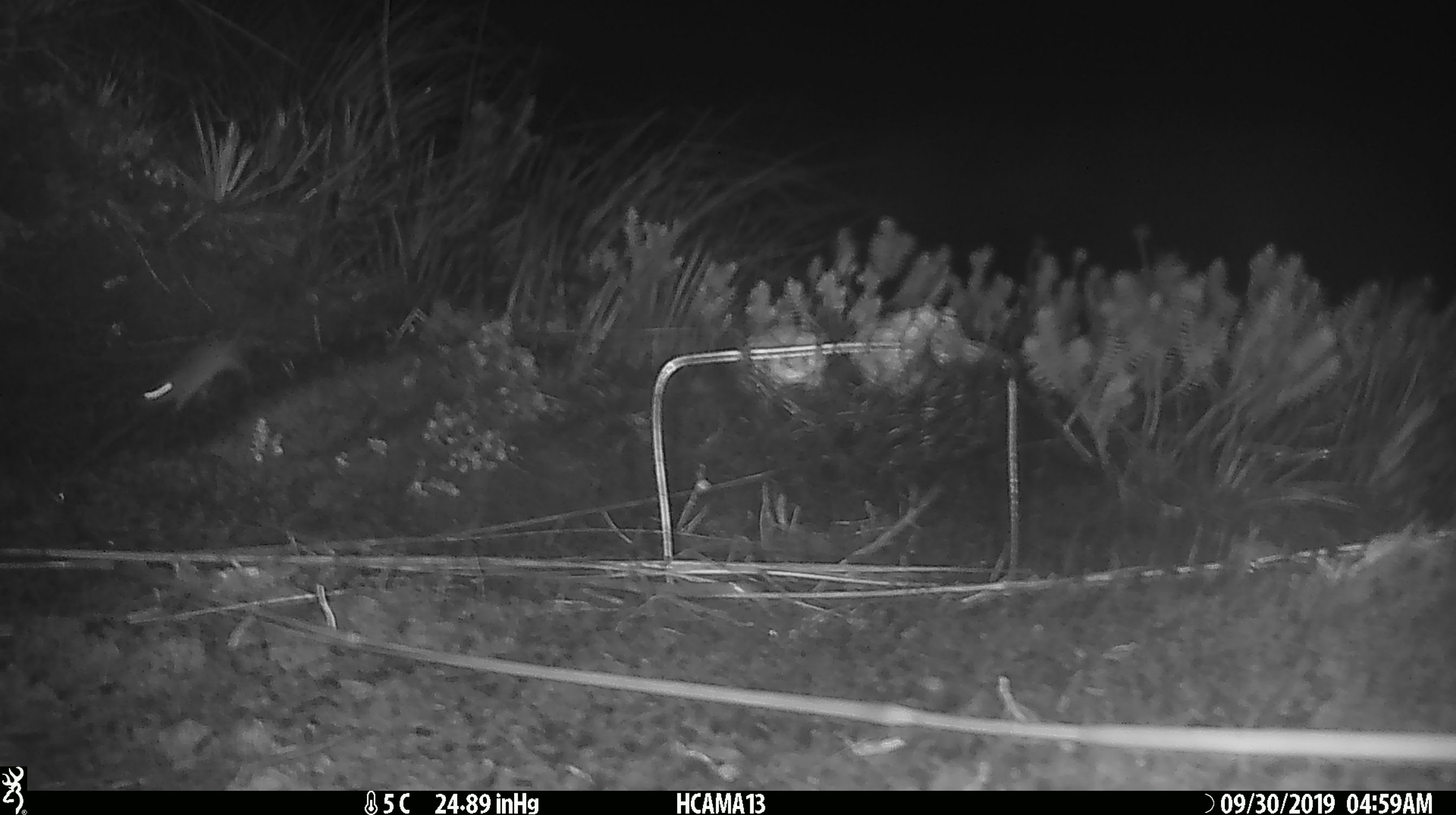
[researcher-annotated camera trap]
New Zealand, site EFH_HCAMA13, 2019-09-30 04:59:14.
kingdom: Animalia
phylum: Chordata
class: Mammalia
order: Rodentia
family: Muridae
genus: Mus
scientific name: Mus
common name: mouse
Mouse (Mus).